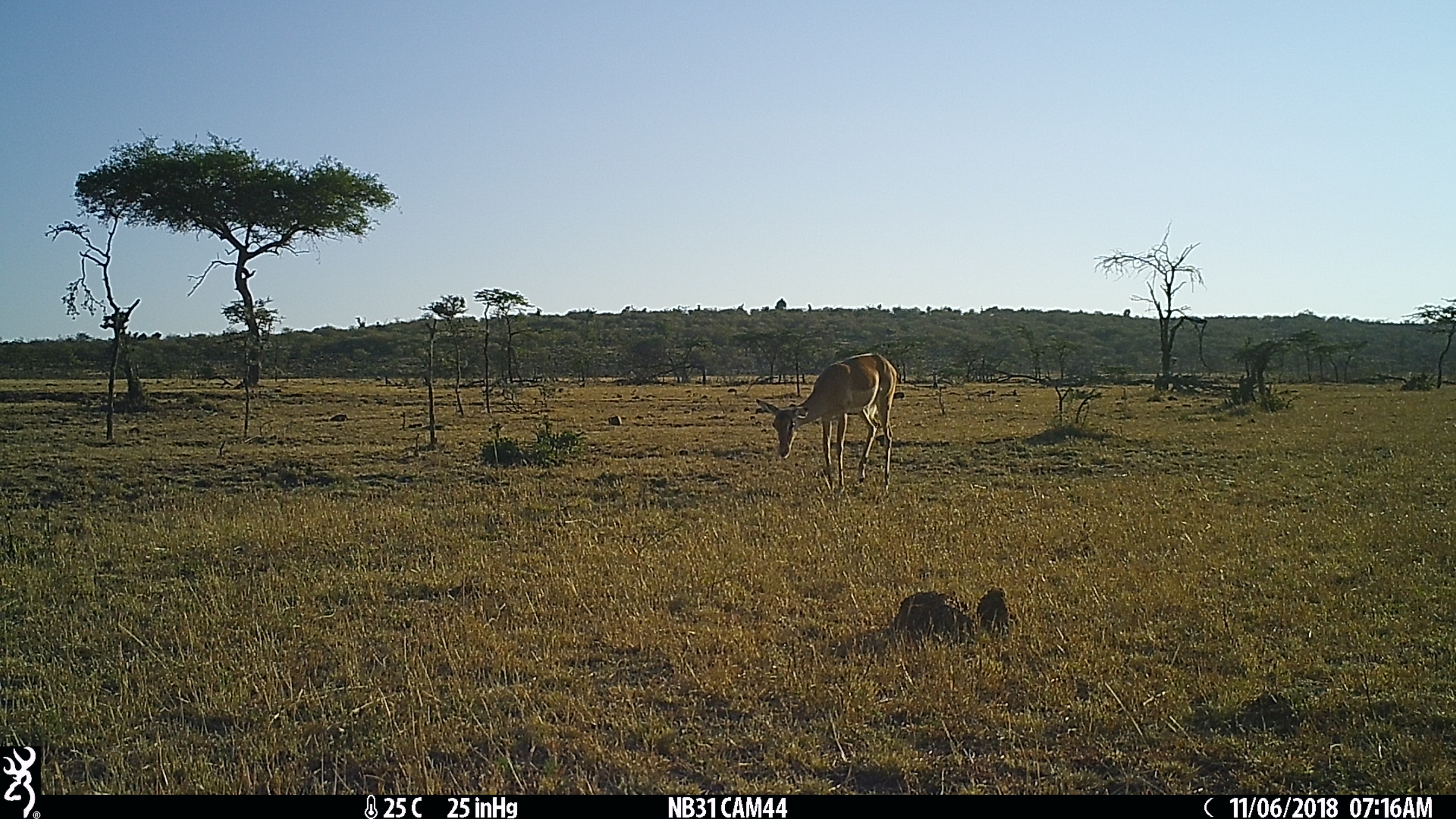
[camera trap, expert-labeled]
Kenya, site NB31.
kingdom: Animalia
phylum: Chordata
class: Mammalia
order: Artiodactyla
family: Bovidae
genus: Aepyceros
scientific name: Aepyceros melampus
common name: impala